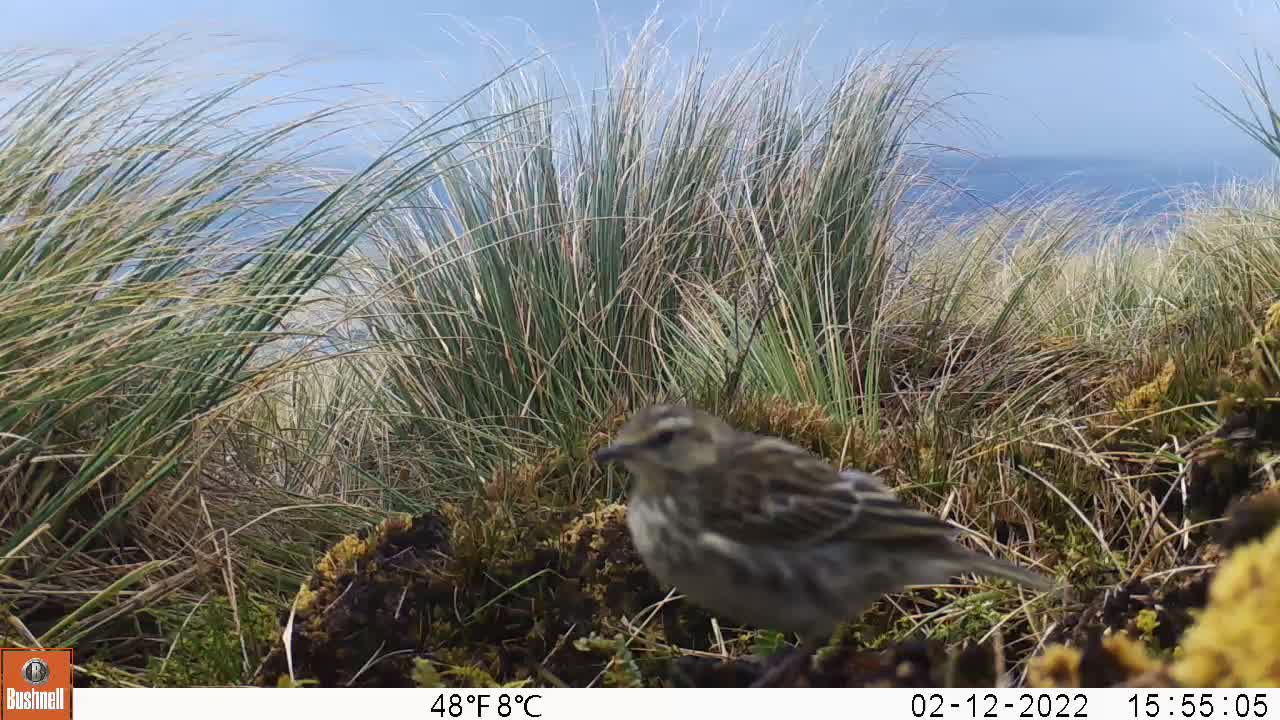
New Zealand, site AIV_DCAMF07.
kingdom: Animalia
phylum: Chordata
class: Aves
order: Passeriformes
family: Motacillidae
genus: Anthus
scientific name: Anthus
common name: pipit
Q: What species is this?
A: Pipit (Anthus).